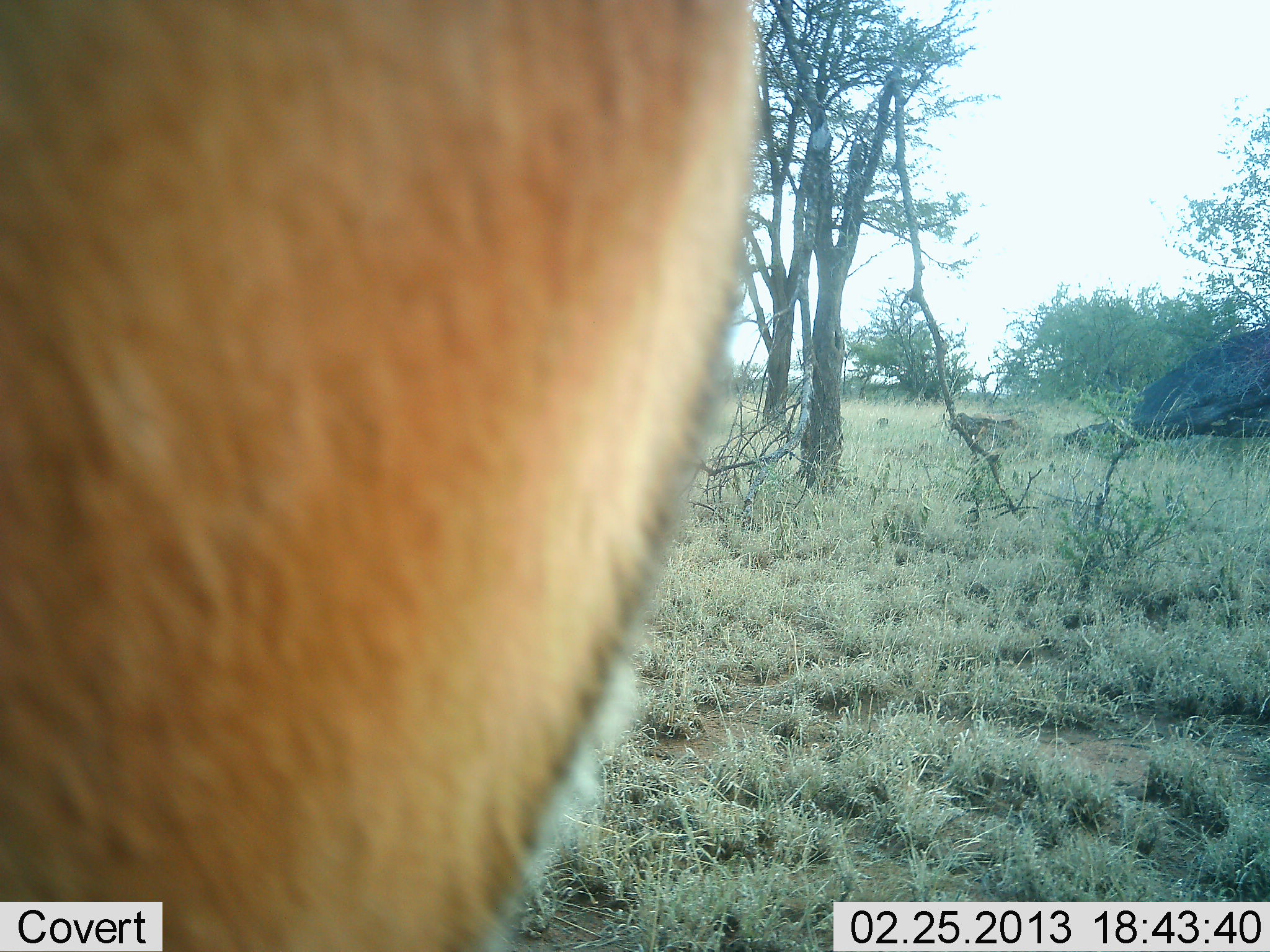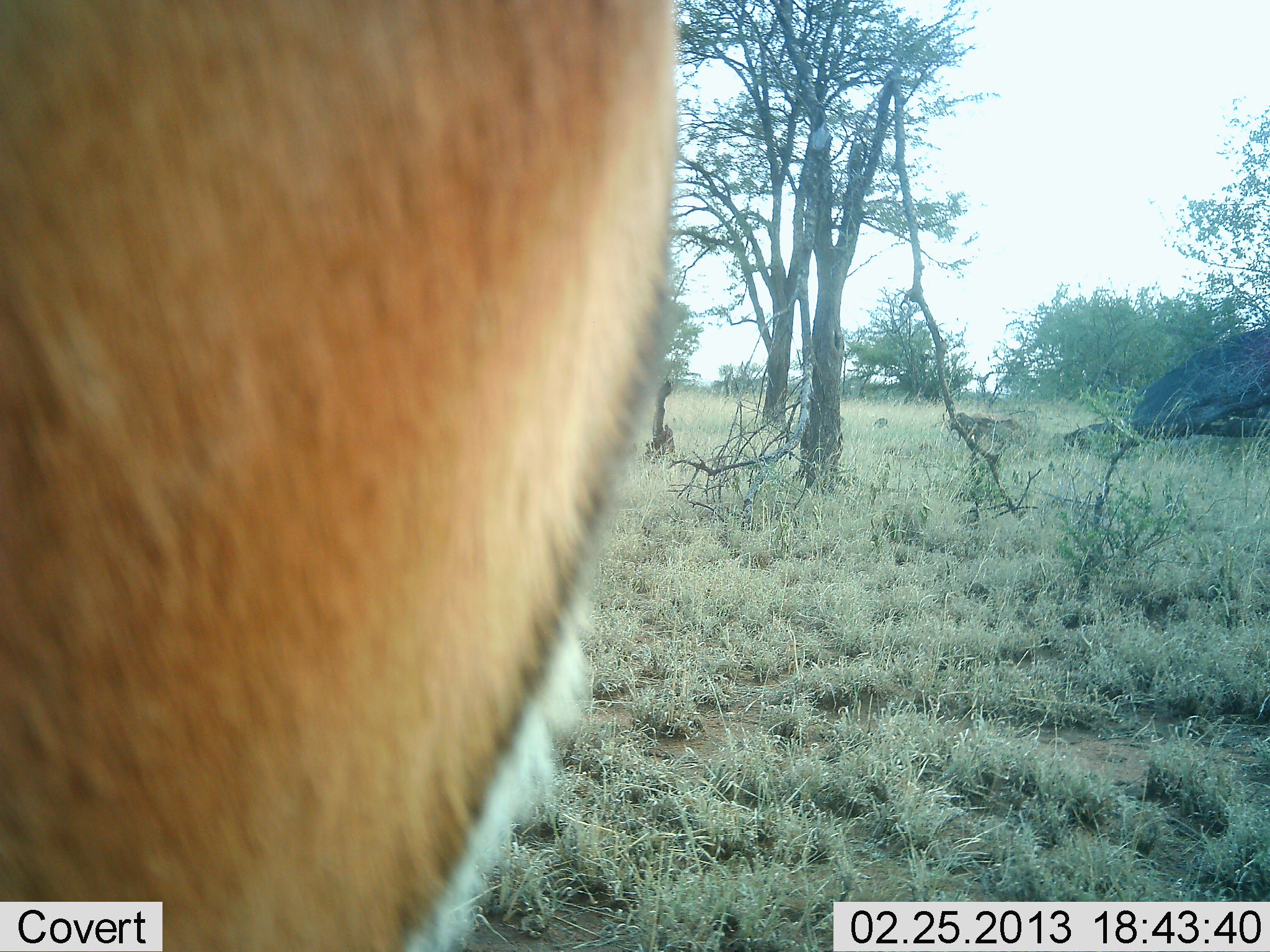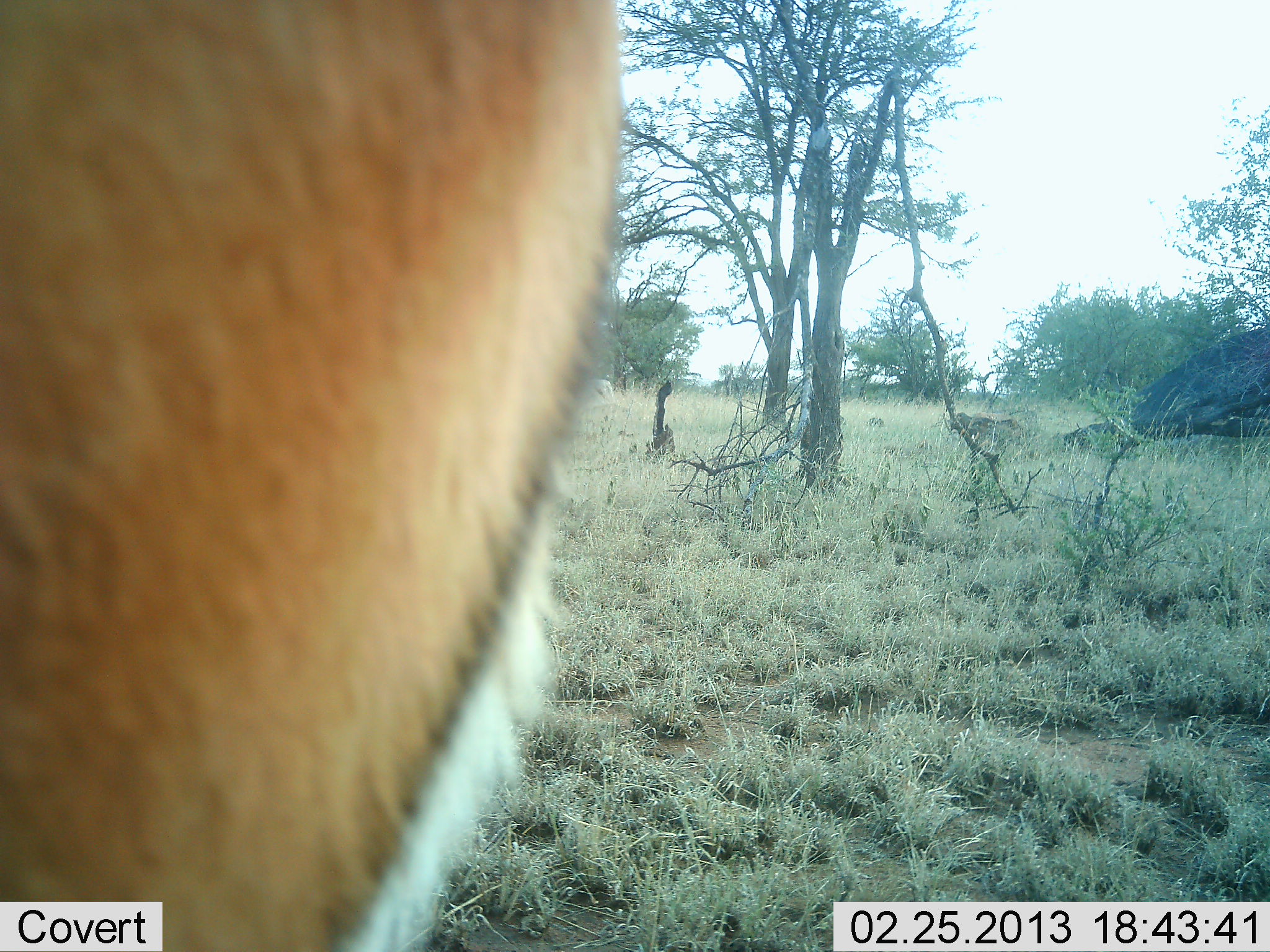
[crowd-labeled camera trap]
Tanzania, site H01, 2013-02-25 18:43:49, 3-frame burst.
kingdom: Animalia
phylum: Chordata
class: Mammalia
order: Artiodactyla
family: Bovidae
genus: Eudorcas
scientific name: Eudorcas thomsonii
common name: thomson's gazelle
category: gazellethomsons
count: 1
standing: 100%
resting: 0%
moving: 0%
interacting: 0%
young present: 0%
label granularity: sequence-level